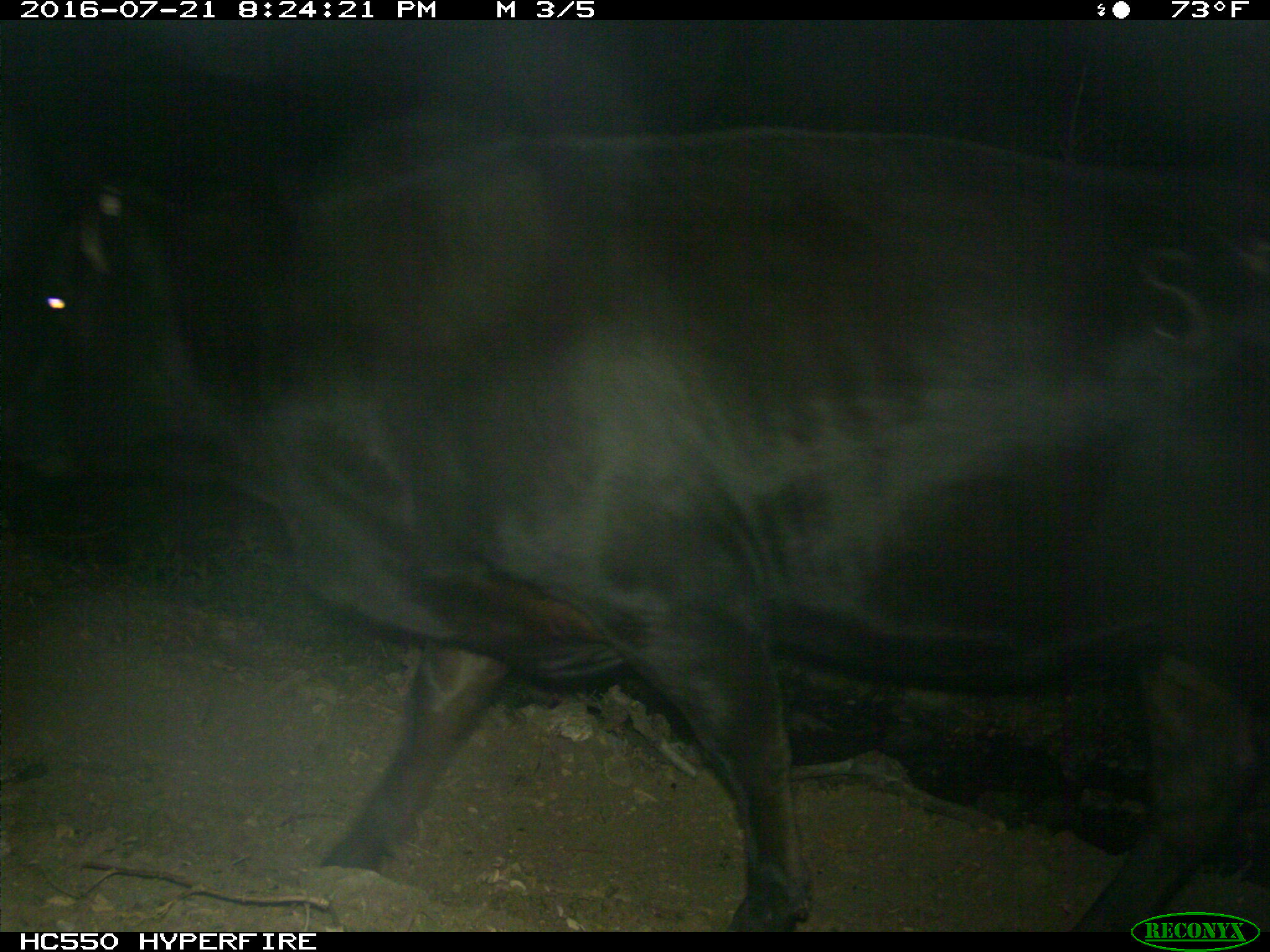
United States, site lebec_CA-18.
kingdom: Animalia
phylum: Chordata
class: Mammalia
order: Artiodactyla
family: Bovidae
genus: Bos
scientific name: Bos taurus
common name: domestic cow